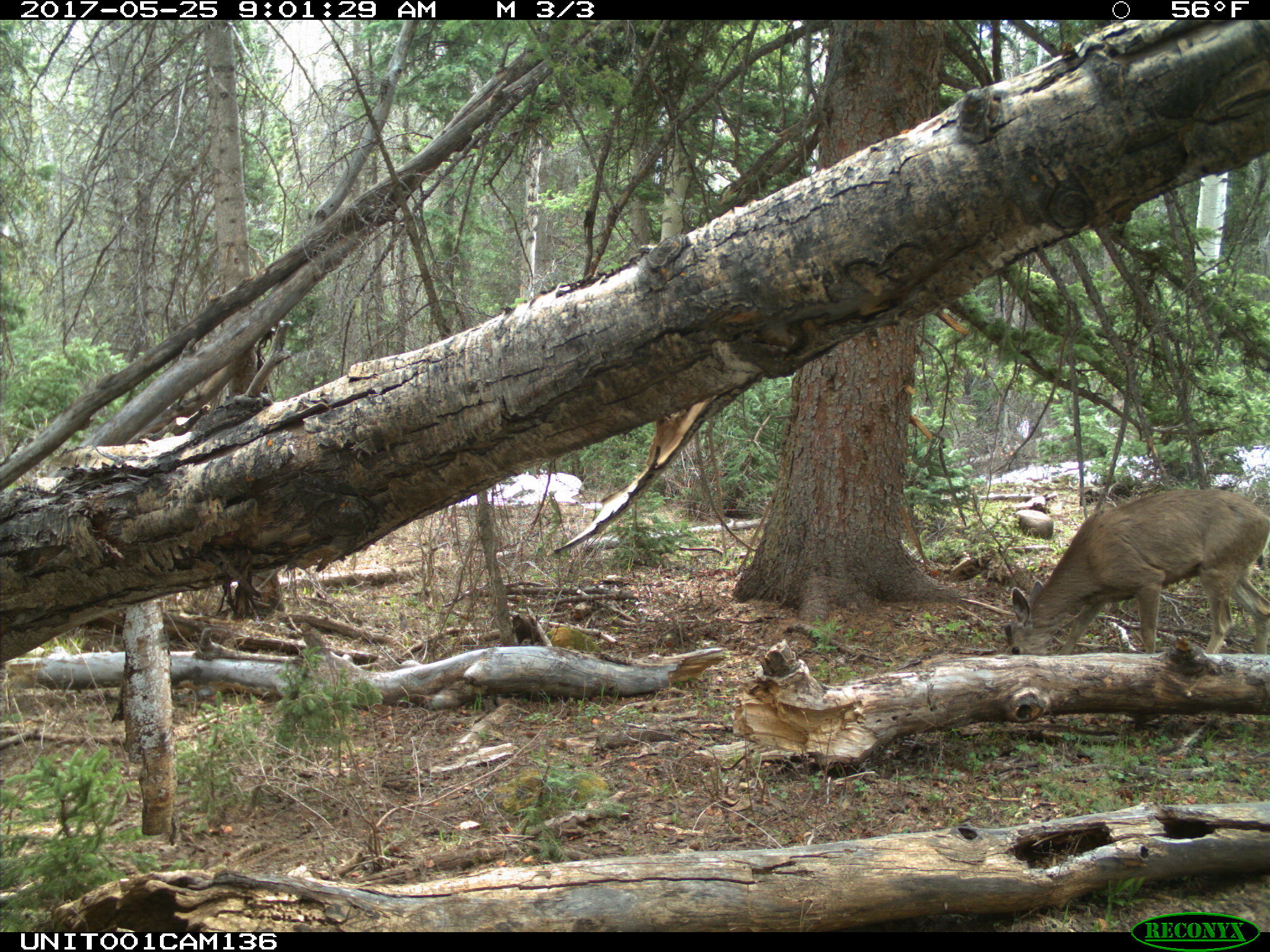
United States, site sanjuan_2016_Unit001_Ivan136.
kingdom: Animalia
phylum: Chordata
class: Mammalia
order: Artiodactyla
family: Cervidae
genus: Odocoileus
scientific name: Odocoileus hemionus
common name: mule deer